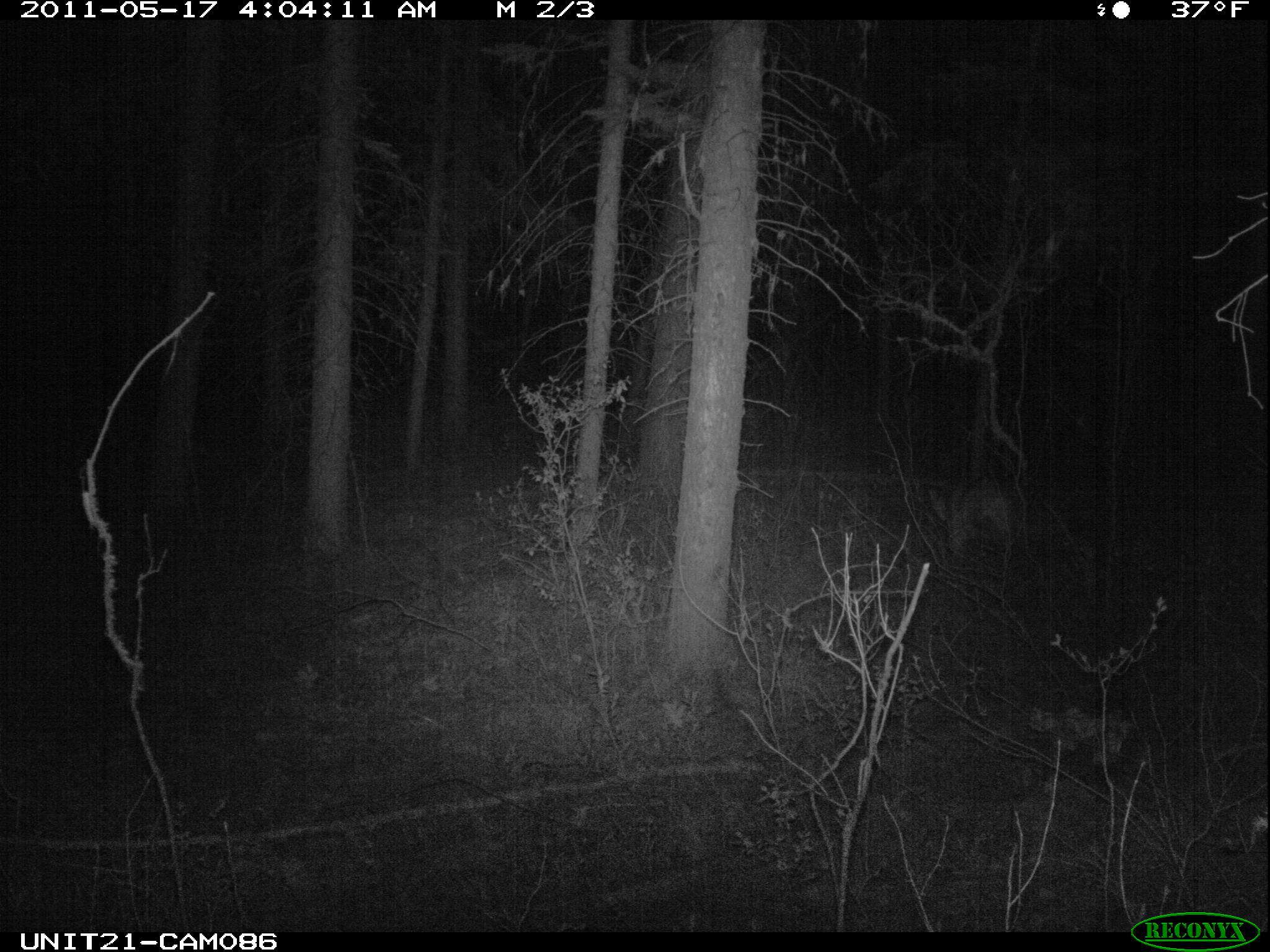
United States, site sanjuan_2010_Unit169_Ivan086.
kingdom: Animalia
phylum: Chordata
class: Mammalia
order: Carnivora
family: Felidae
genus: Puma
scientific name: Puma concolor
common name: mountain lion